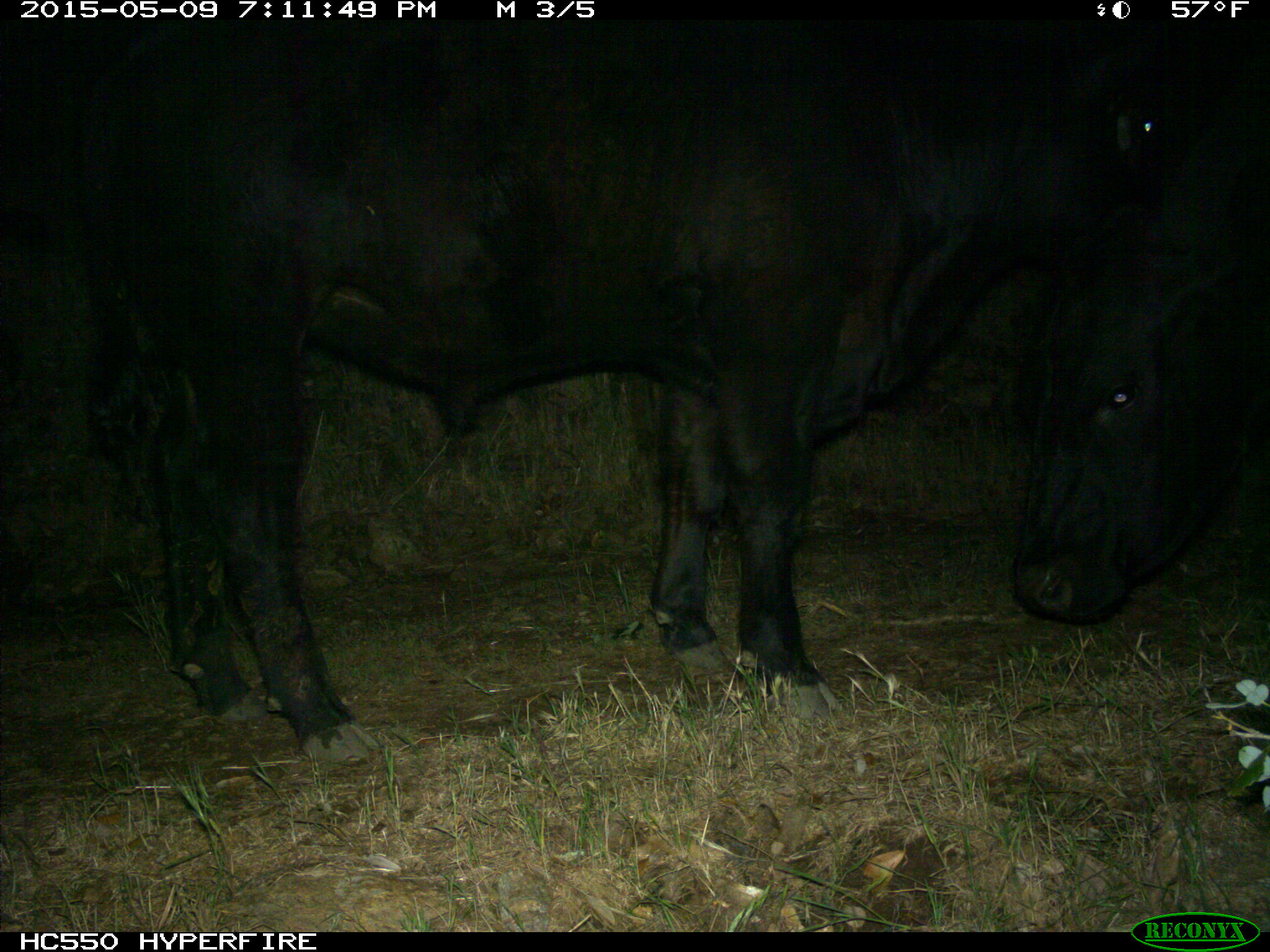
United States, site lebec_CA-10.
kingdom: Animalia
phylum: Chordata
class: Mammalia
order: Artiodactyla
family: Bovidae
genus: Bos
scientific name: Bos taurus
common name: domestic cow